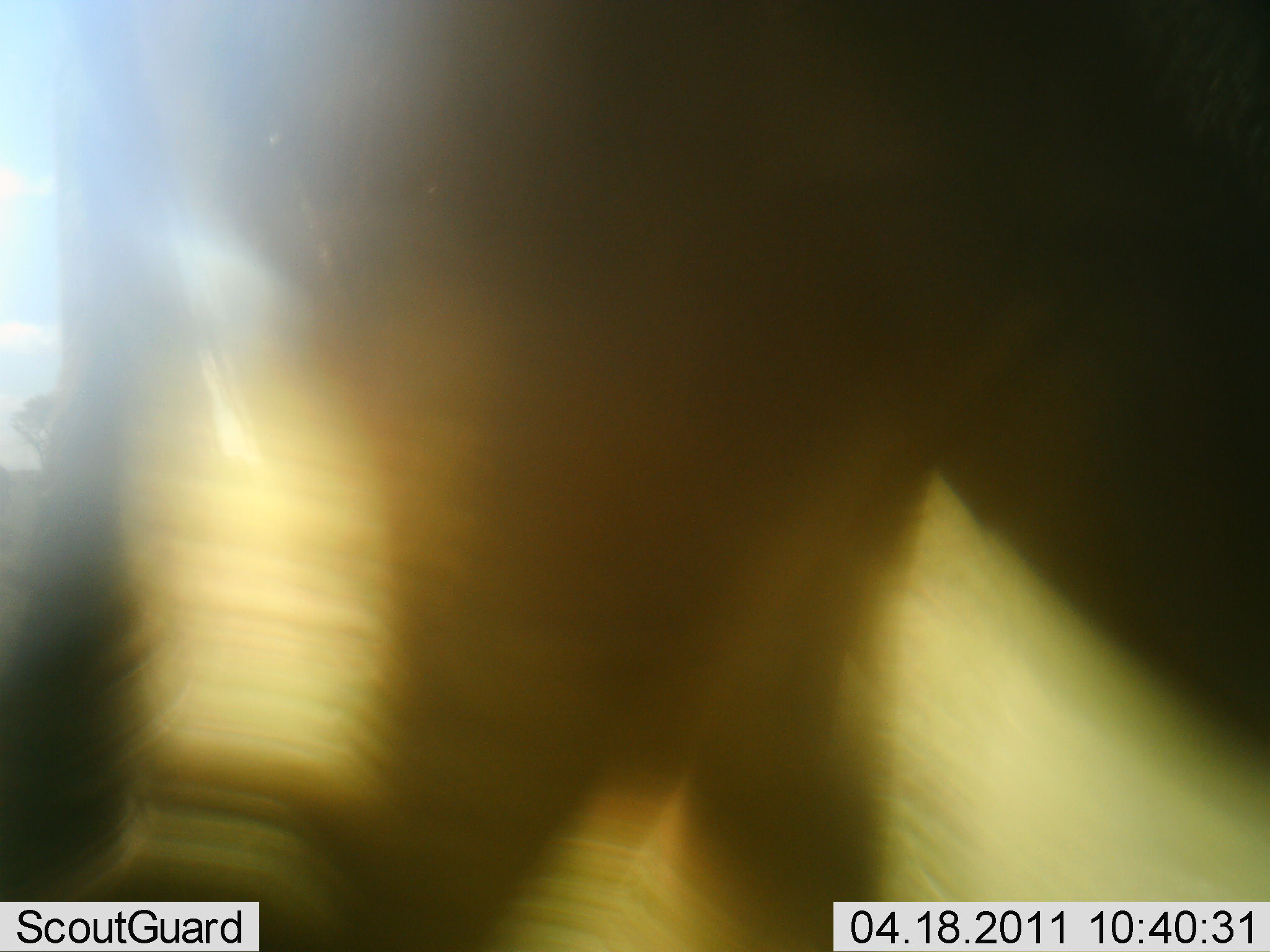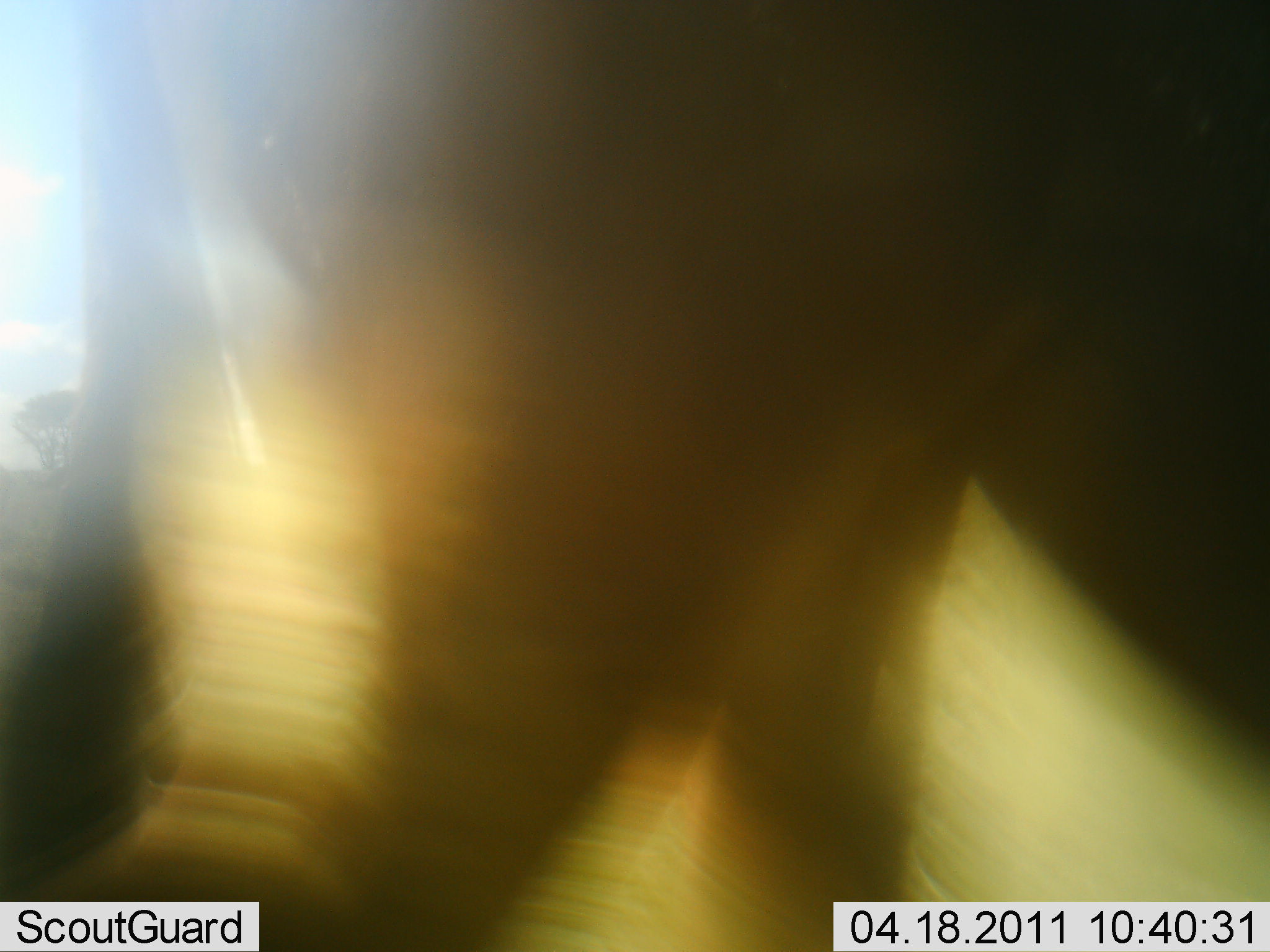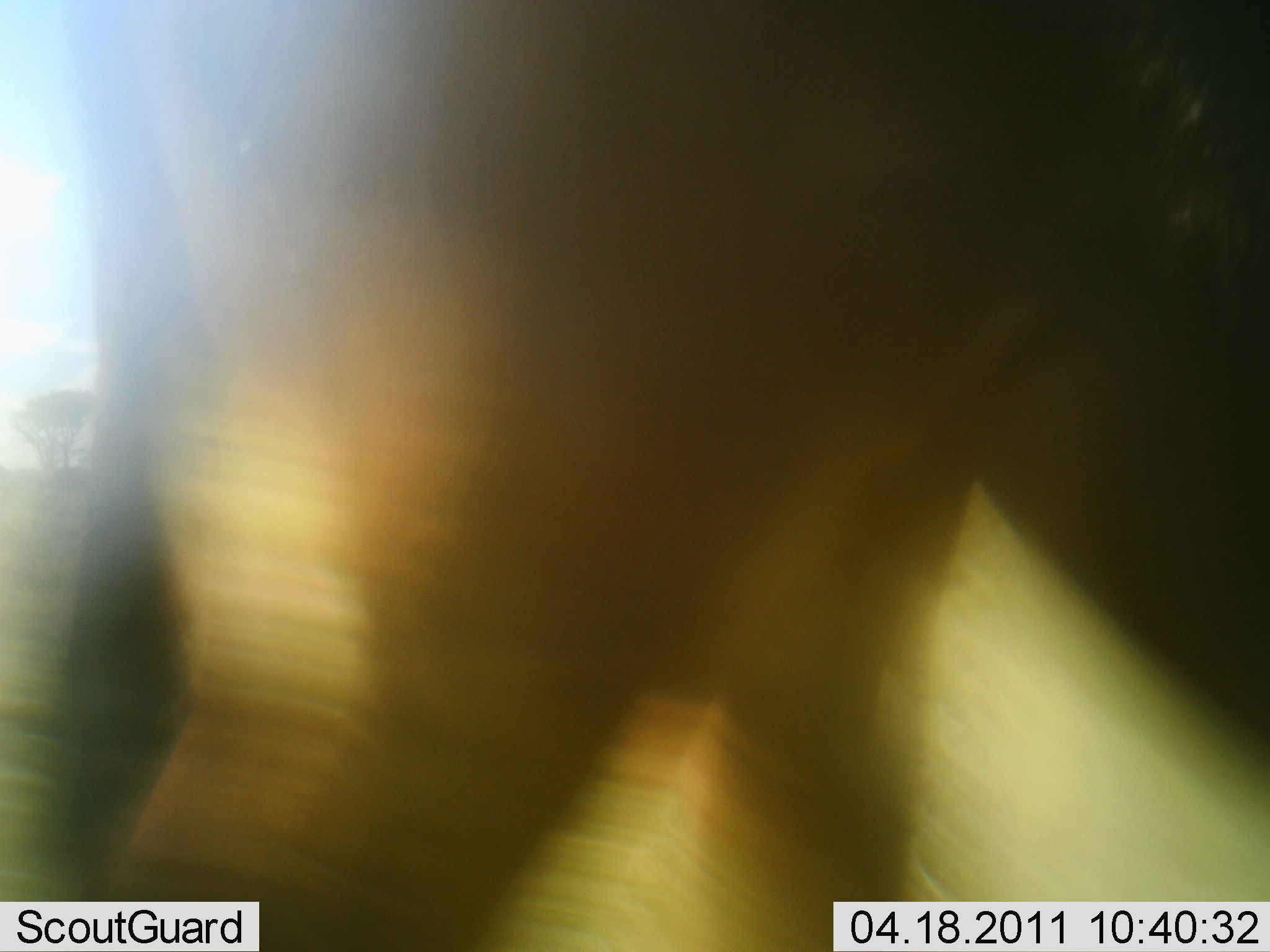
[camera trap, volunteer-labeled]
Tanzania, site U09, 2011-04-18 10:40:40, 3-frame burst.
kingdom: Animalia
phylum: Chordata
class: Mammalia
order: Artiodactyla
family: Bovidae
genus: Connochaetes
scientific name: Connochaetes taurinus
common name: blue wildebeest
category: wildebeest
Wildebeest (blue wildebeest) (Connochaetes taurinus), count 1. Behavior (volunteer vote fractions): standing 25%, resting 0%, moving 50%, interacting 25%. Young present (vote fraction): 0%. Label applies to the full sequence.